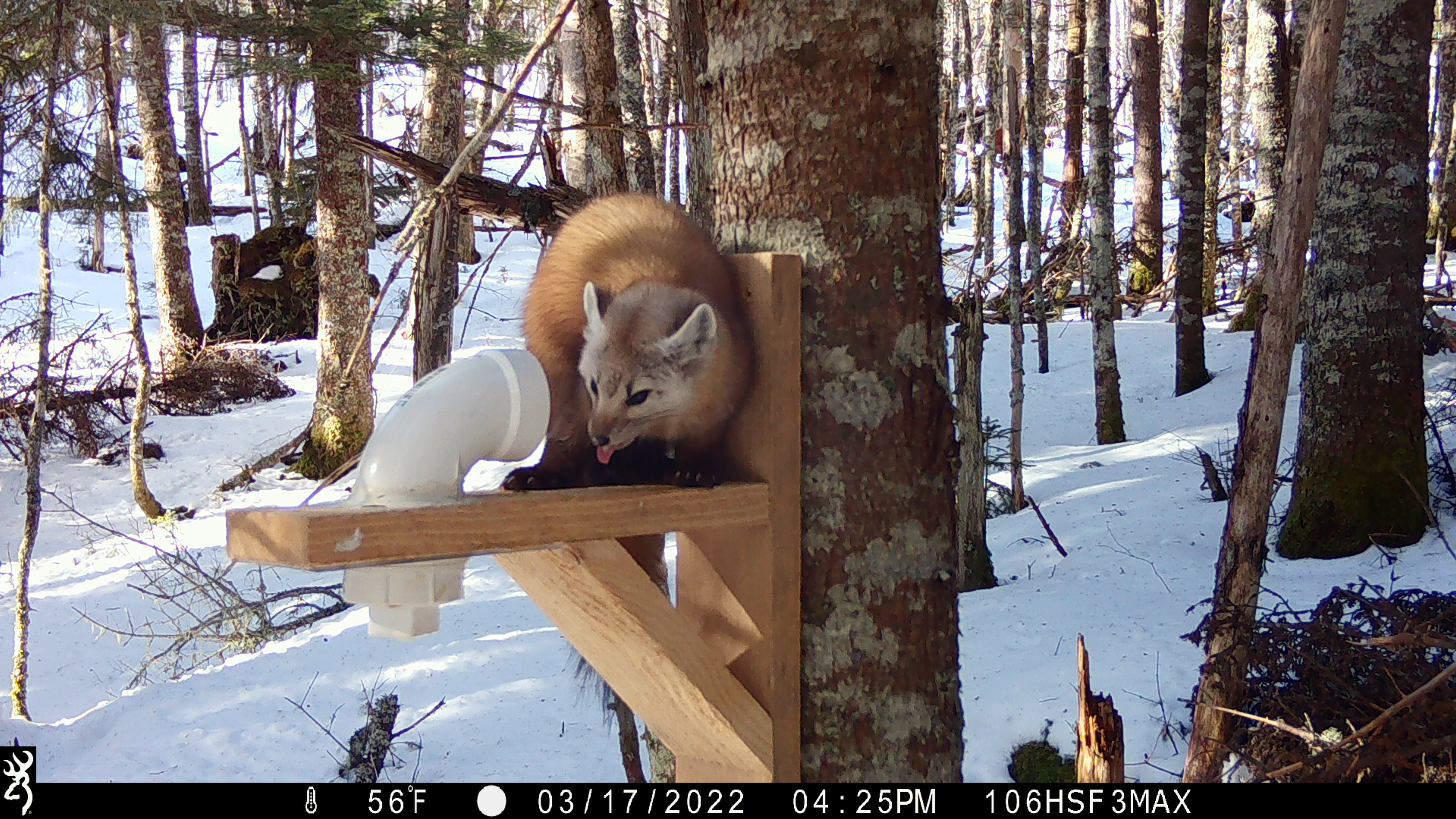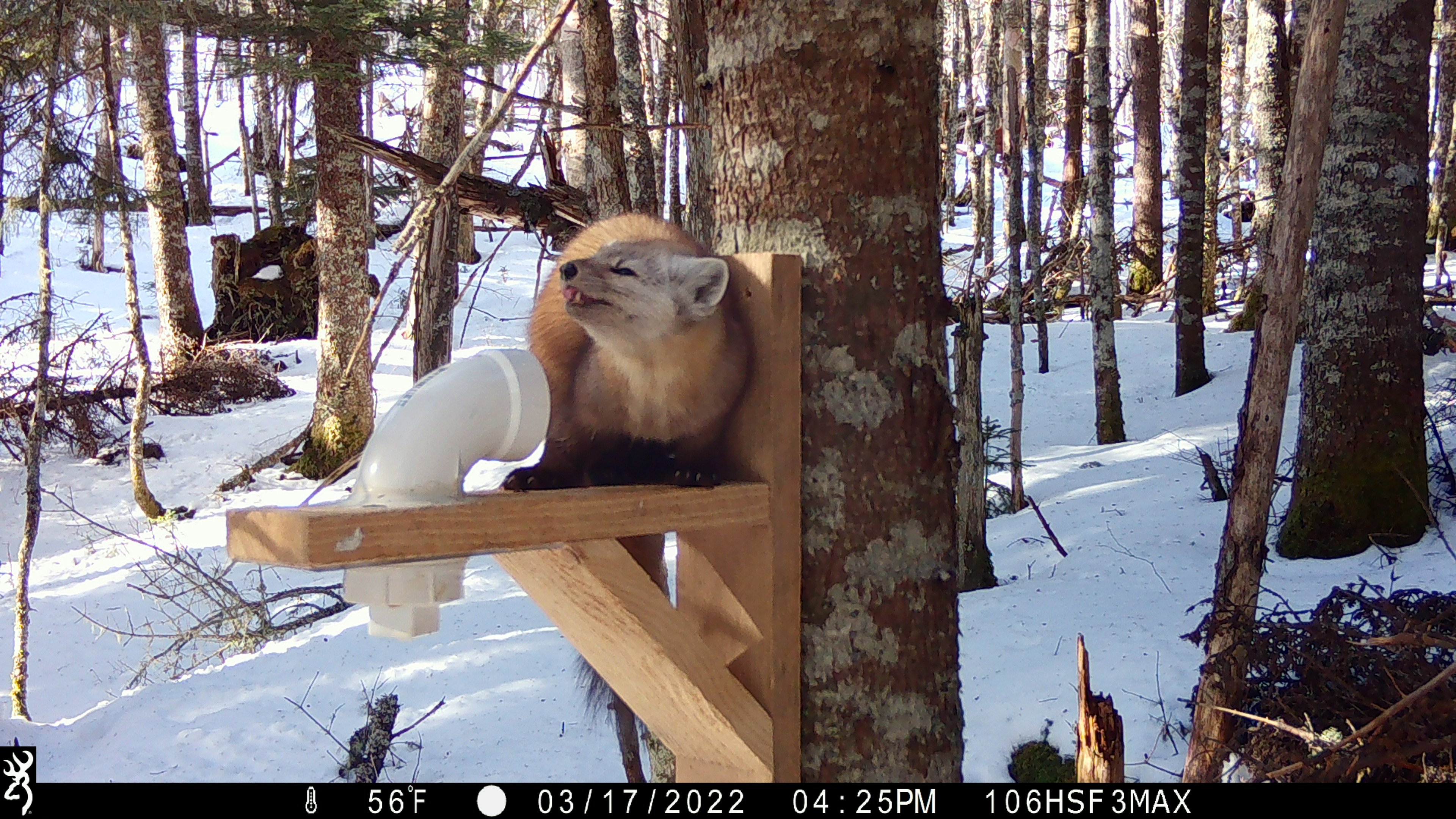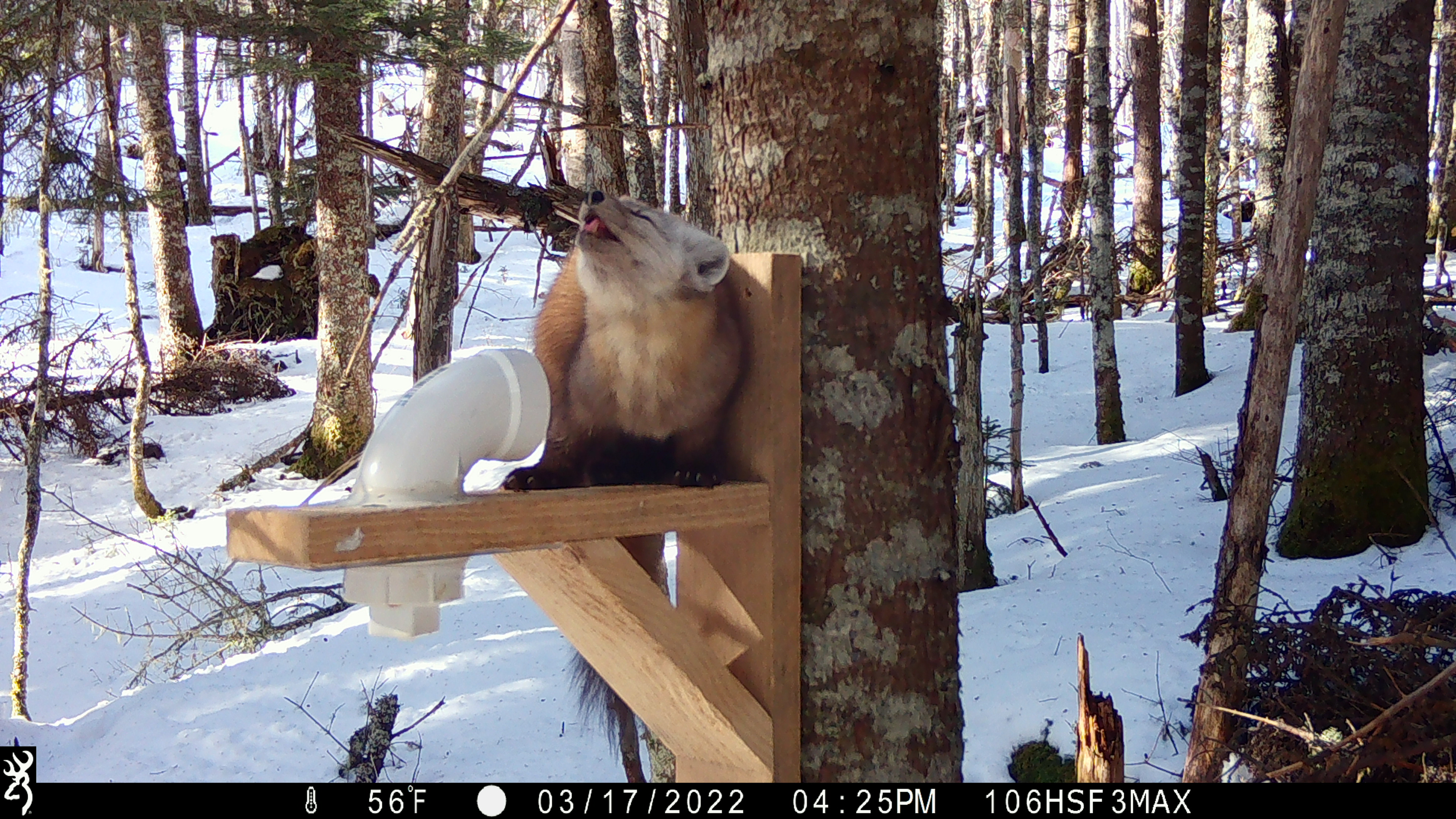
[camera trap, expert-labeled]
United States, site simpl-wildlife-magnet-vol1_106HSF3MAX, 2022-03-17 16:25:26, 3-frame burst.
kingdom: Animalia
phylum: Chordata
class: Mammalia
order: Carnivora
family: Mustelidae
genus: Martes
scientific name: Martes americana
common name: american marten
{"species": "american marten (Martes americana)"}